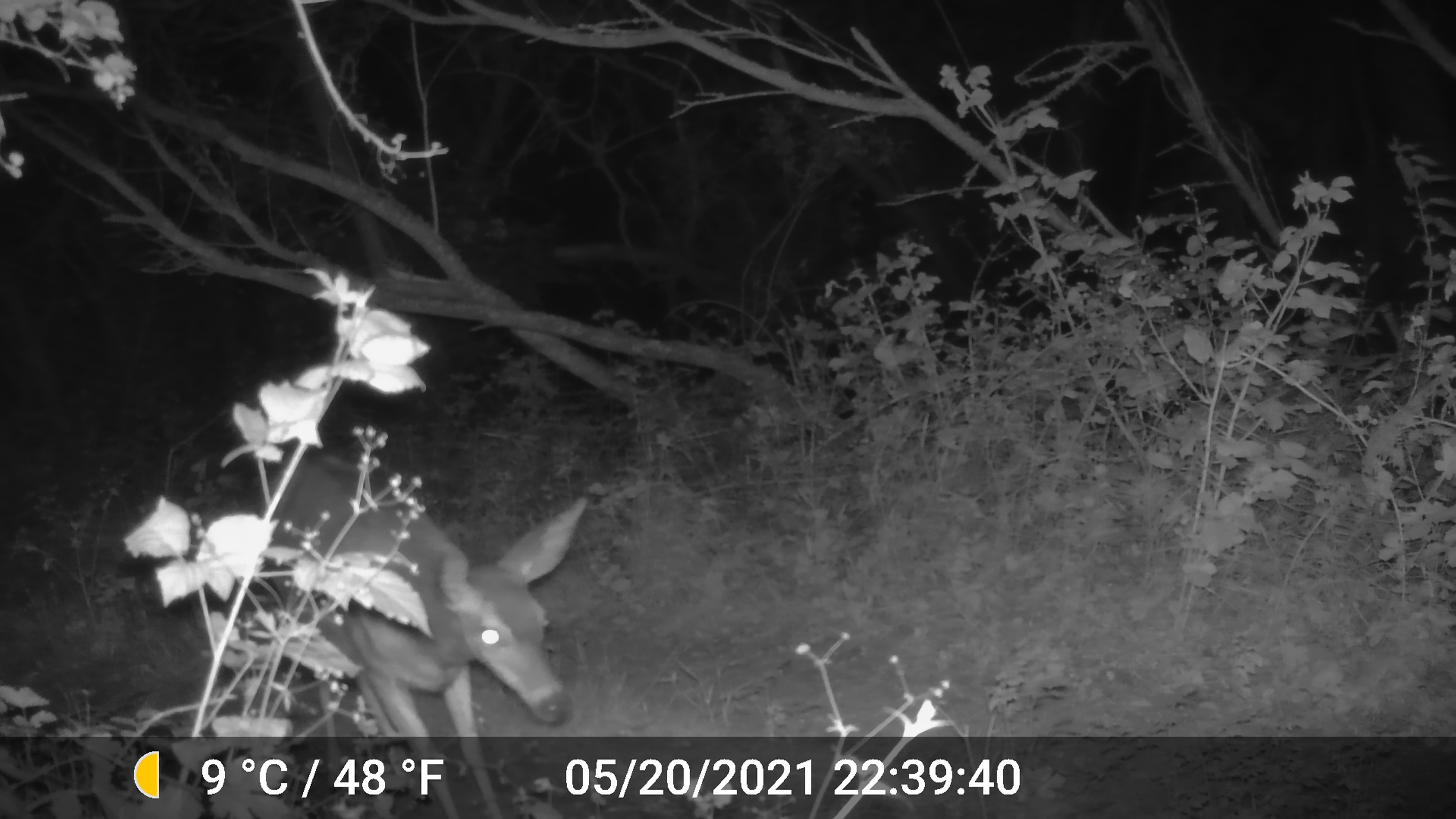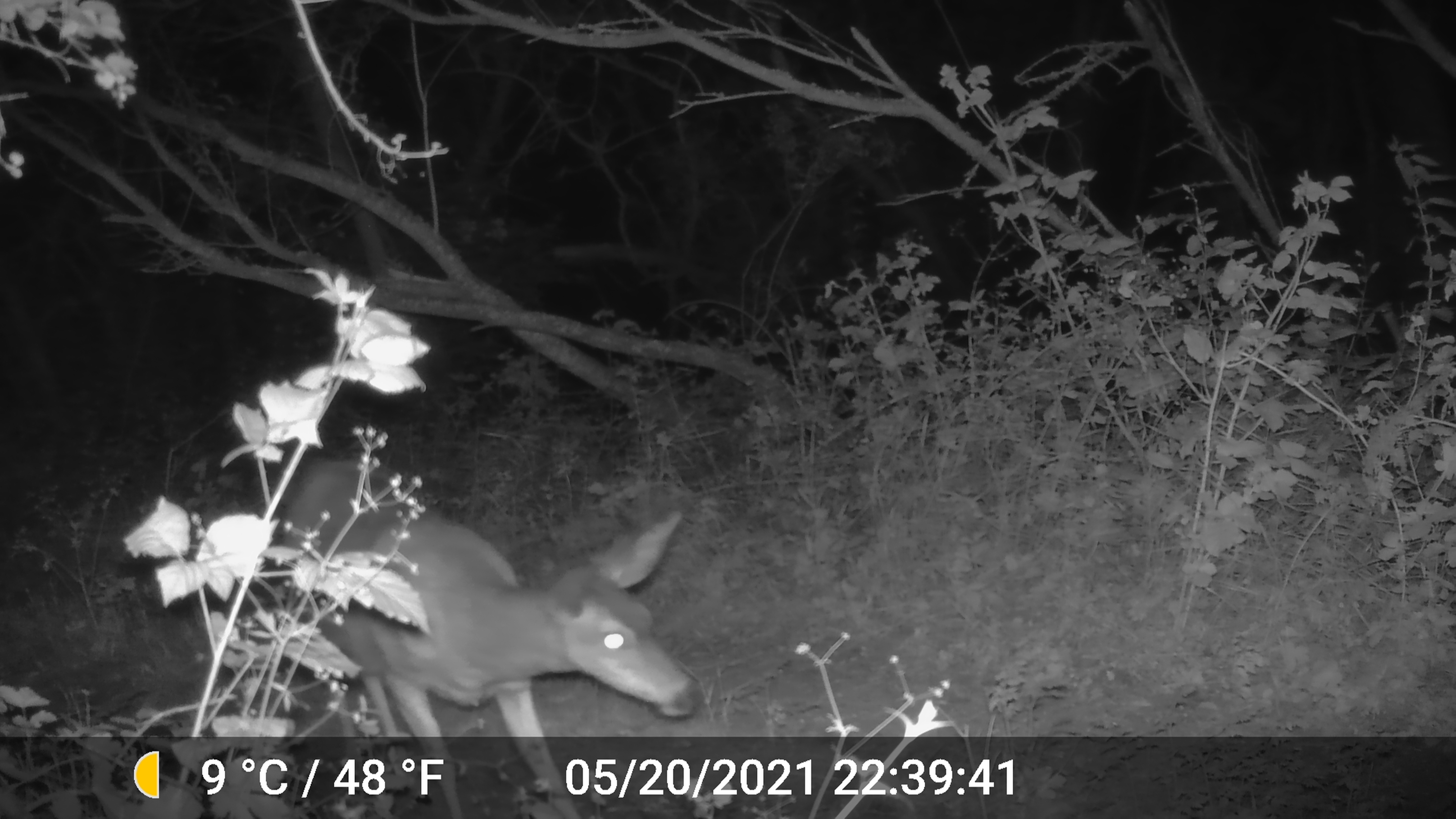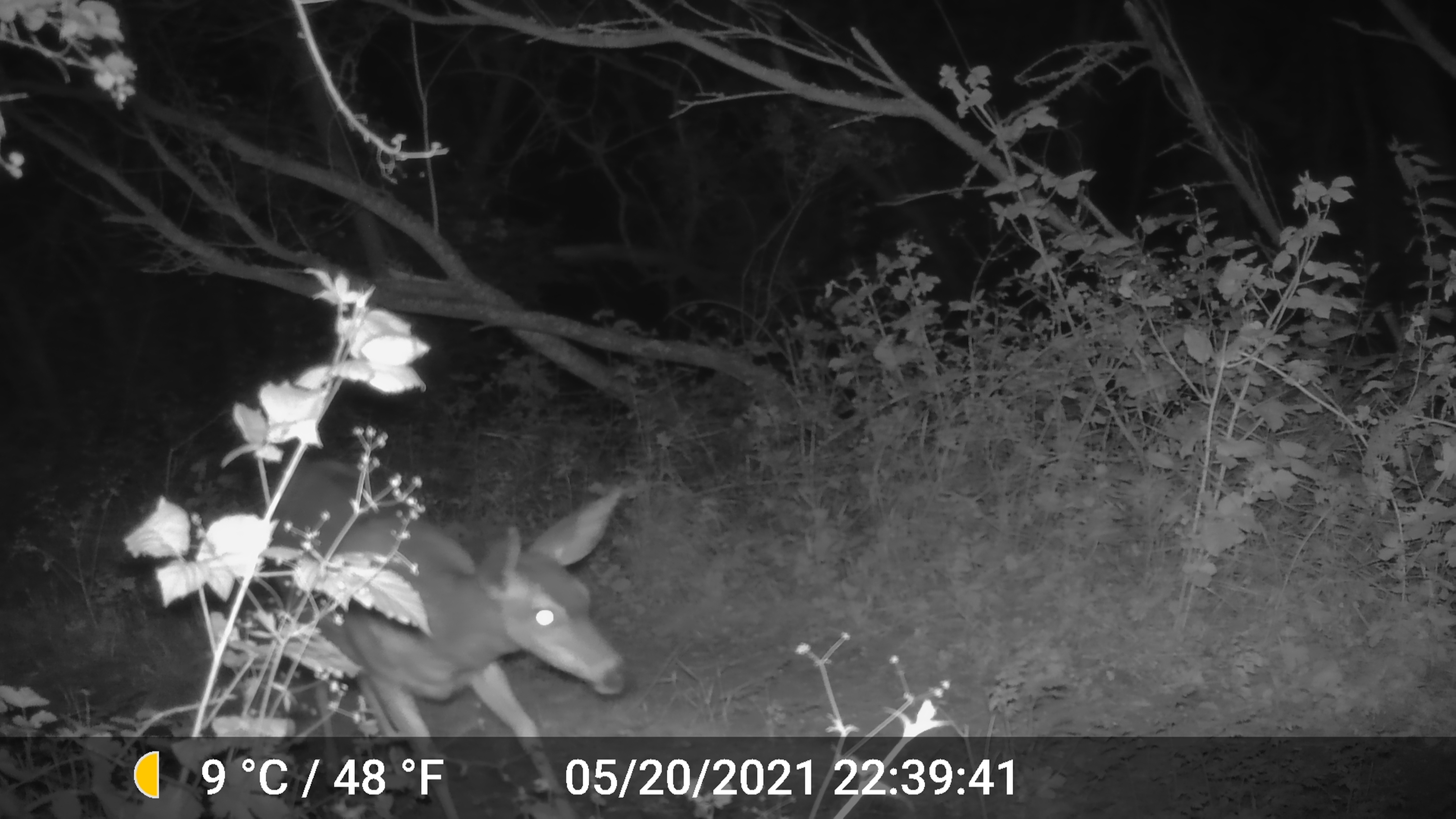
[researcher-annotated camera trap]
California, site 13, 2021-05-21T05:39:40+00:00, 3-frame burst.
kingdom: Animalia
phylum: Chordata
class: Mammalia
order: Artiodactyla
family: Cervidae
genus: Odocoileus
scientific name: Odocoileus hemionus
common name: mule deer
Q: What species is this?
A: Mule deer (Odocoileus hemionus).